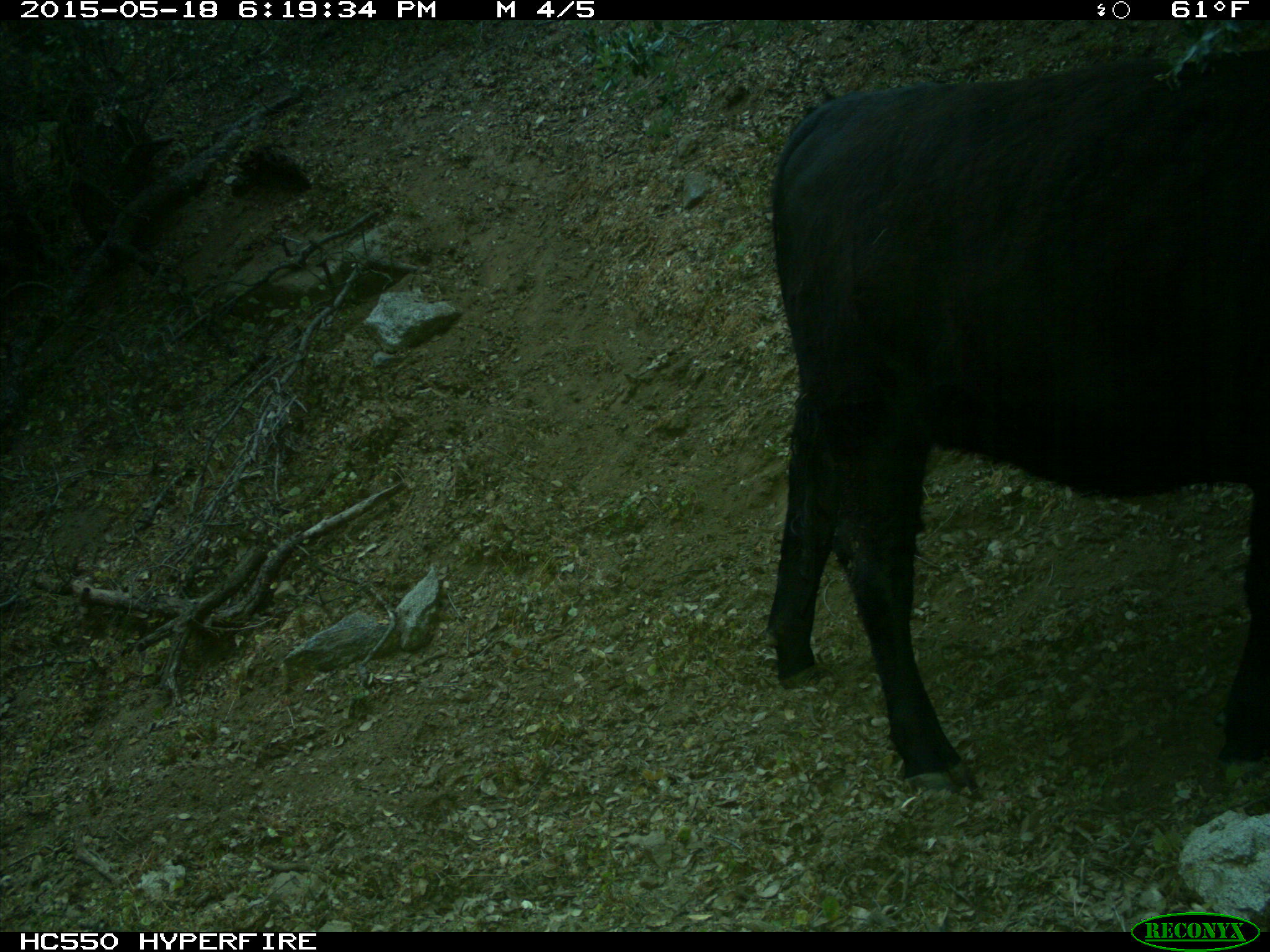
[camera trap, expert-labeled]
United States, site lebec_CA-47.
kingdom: Animalia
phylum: Chordata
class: Mammalia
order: Artiodactyla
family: Bovidae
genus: Bos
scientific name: Bos taurus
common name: domestic cow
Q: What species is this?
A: Bos taurus (domestic cow).